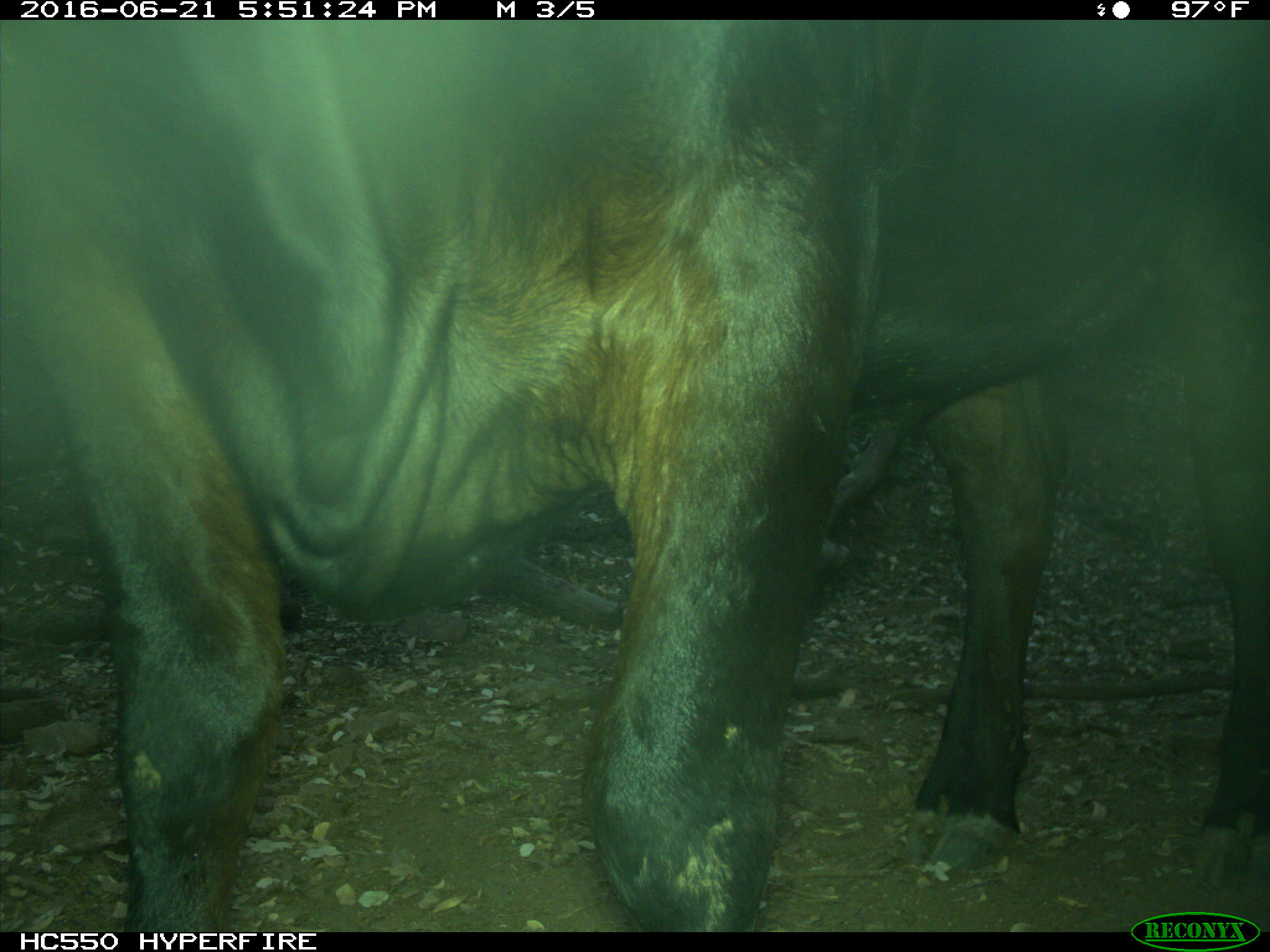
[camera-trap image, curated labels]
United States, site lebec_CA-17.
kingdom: Animalia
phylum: Chordata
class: Mammalia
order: Artiodactyla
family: Bovidae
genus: Bos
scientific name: Bos taurus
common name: domestic cow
Bos taurus (domestic cow).